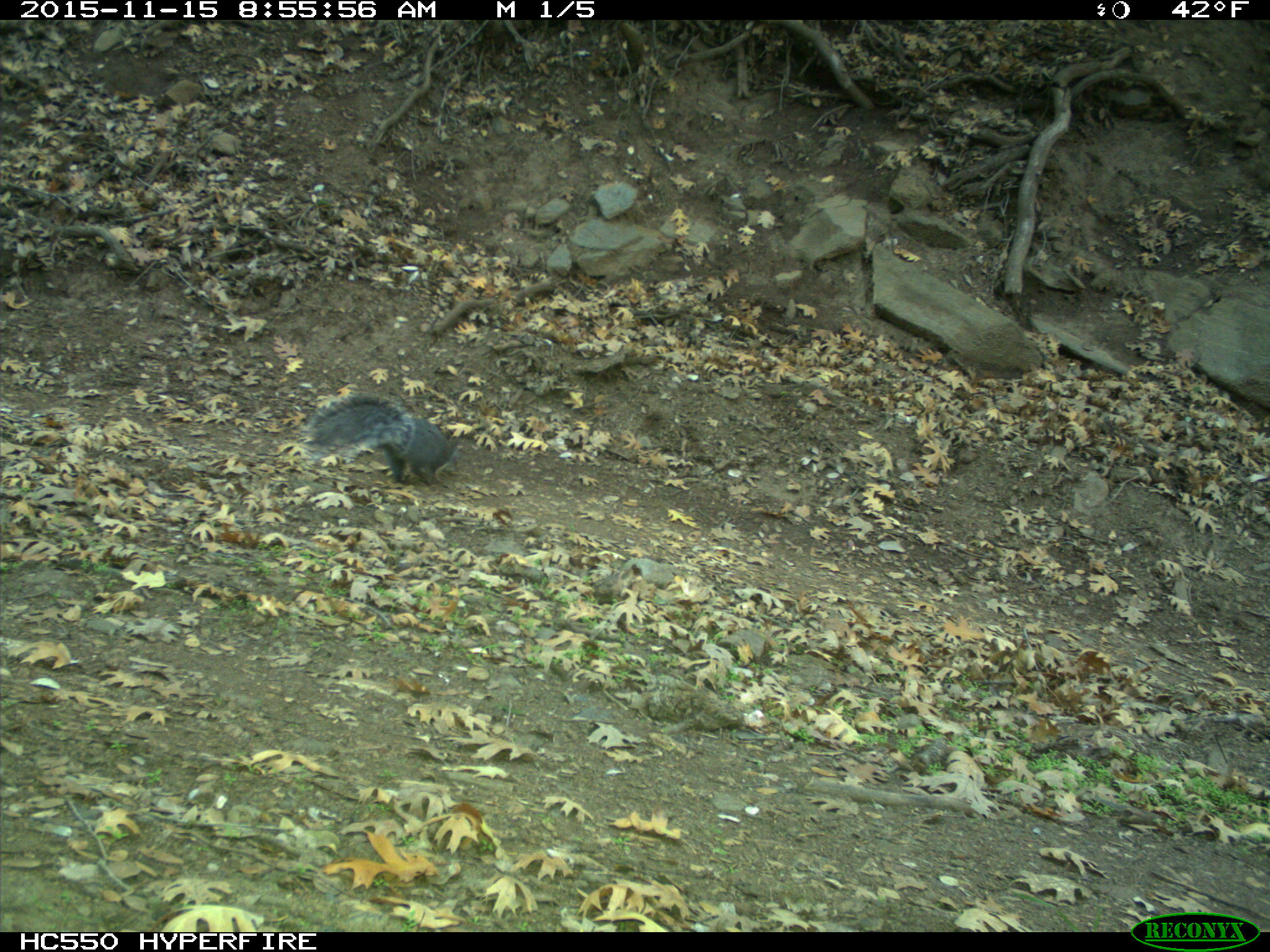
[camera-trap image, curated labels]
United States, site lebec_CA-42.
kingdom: Animalia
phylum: Chordata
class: Mammalia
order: Rodentia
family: Sciuridae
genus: Sciurus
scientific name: Sciurus carolinensis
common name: eastern gray squirrel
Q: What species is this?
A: Sciurus carolinensis (eastern gray squirrel).